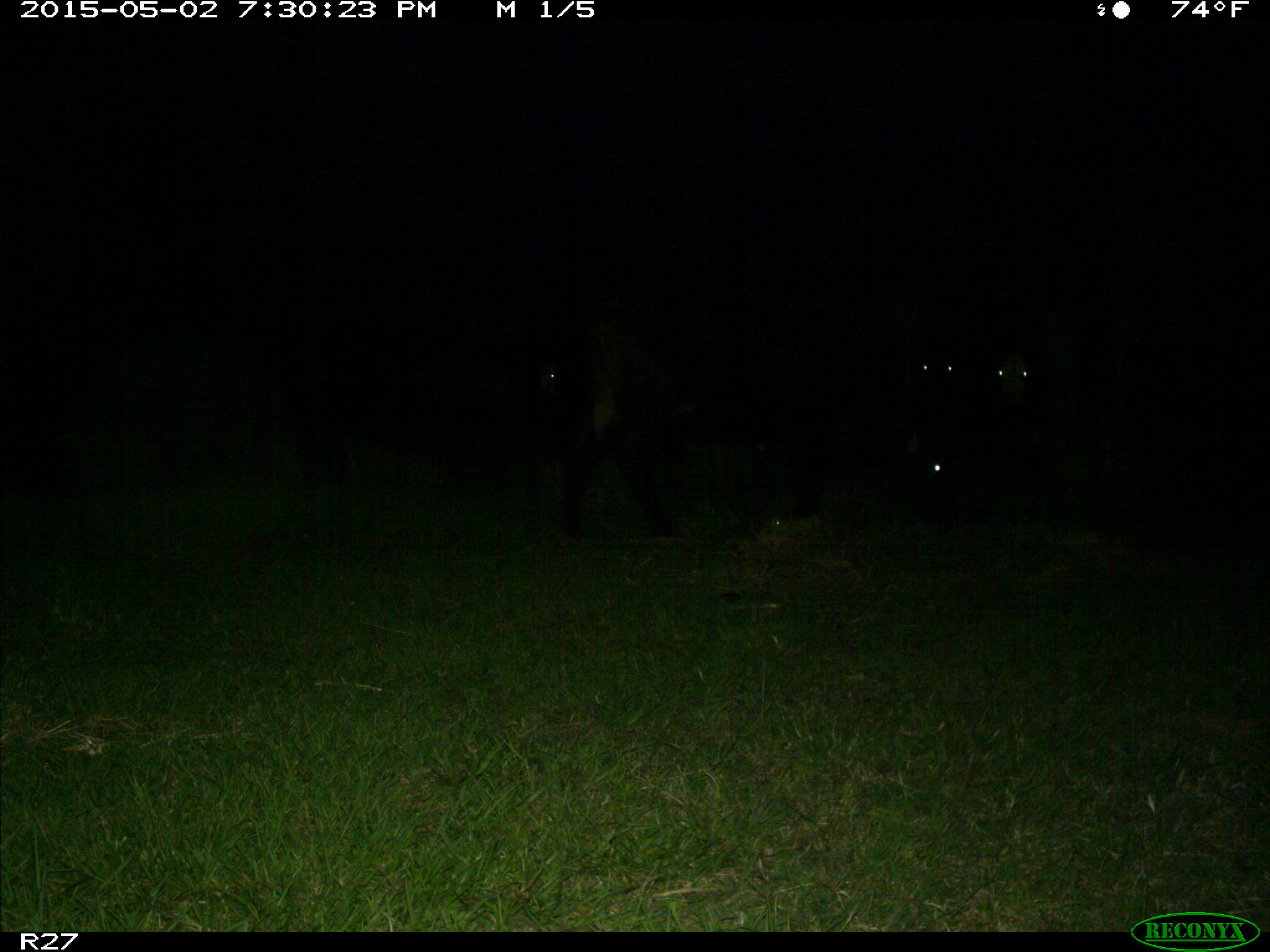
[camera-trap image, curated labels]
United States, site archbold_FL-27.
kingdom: Animalia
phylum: Chordata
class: Mammalia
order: Artiodactyla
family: Bovidae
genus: Bos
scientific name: Bos taurus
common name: domestic cow